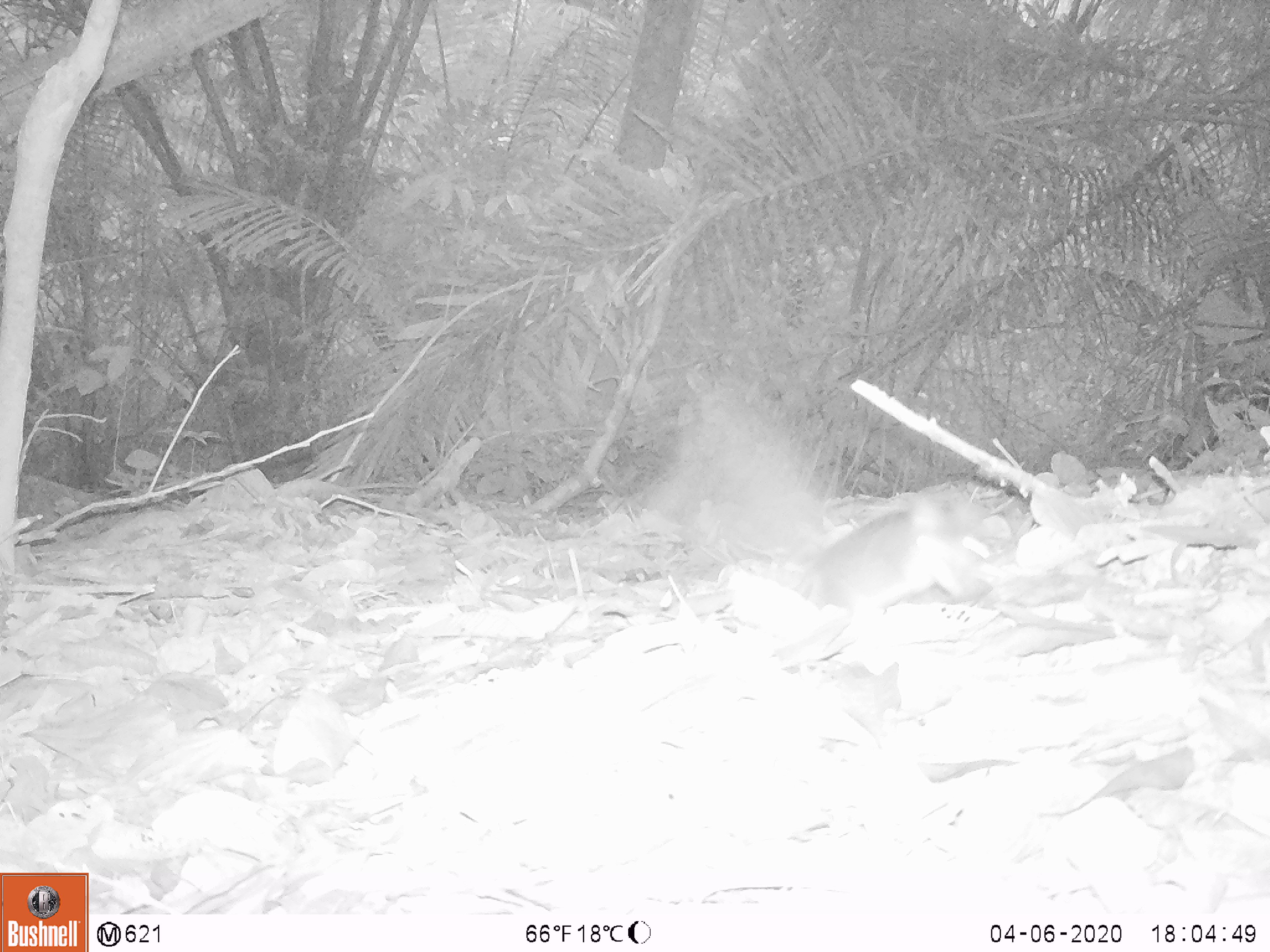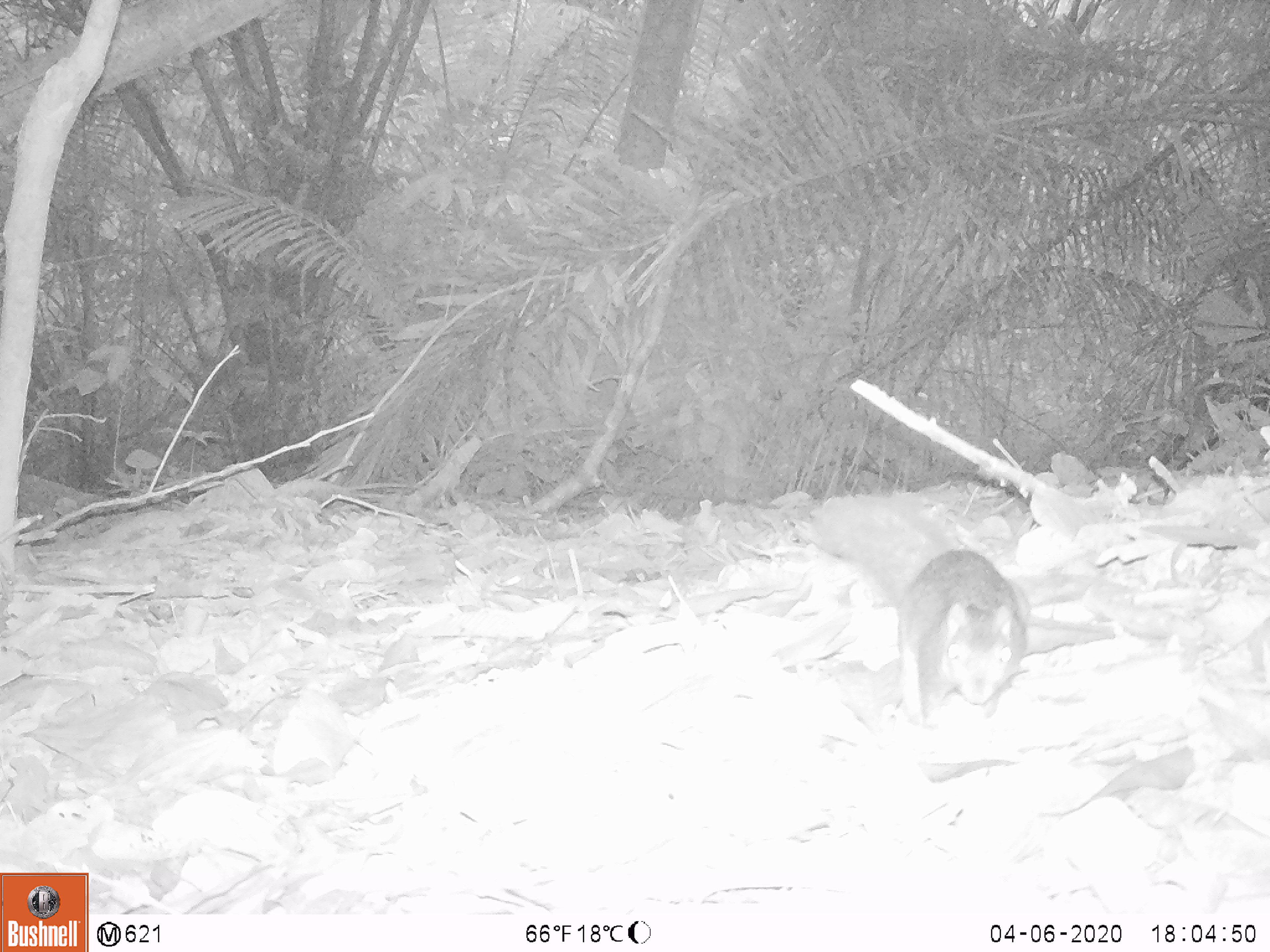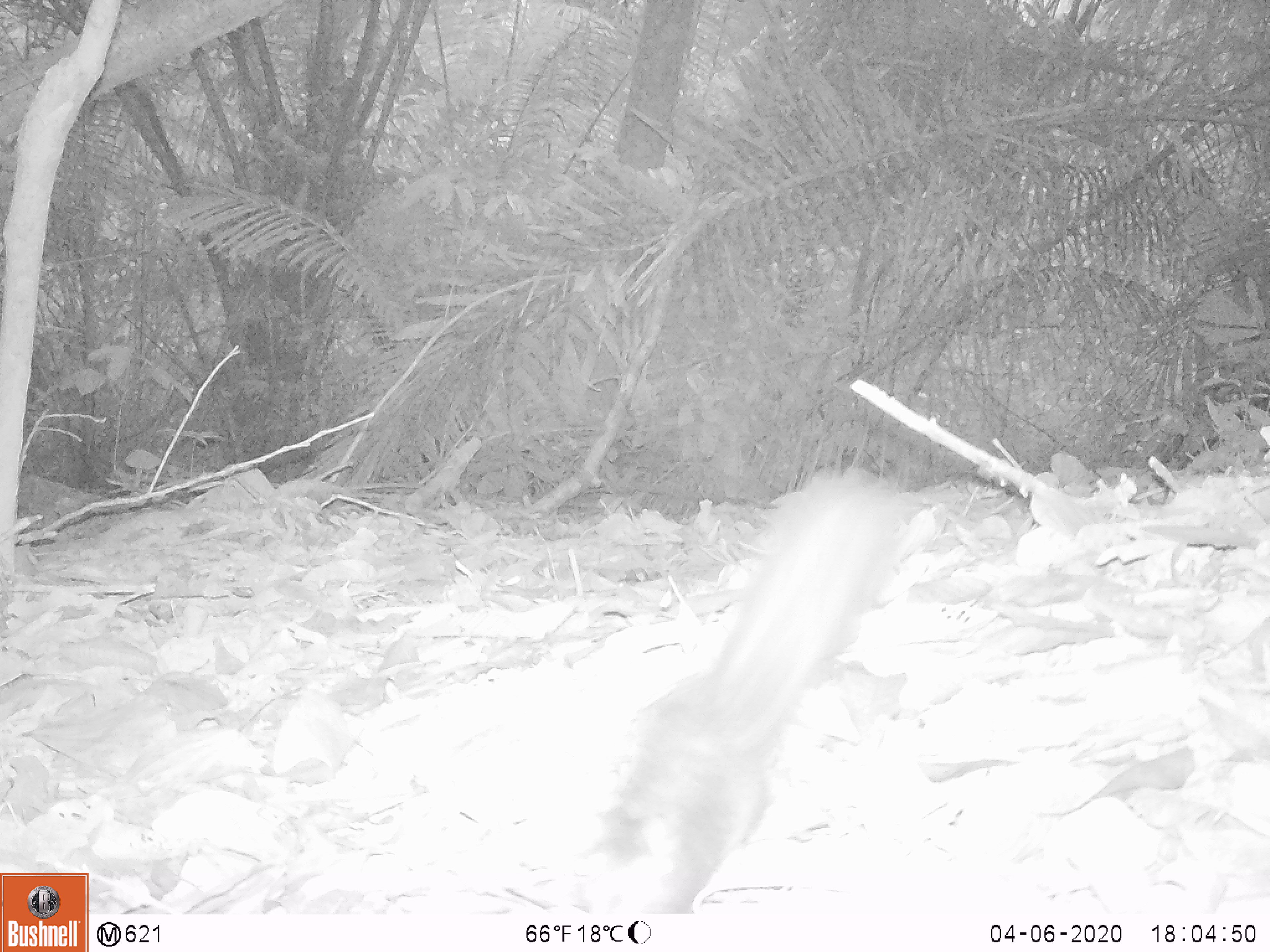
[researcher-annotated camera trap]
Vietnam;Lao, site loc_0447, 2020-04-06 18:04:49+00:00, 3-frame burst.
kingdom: Animalia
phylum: Chordata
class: Mammalia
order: Rodentia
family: Sciuridae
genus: Dremomys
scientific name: Dremomys rufigenis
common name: red-cheeked squirrel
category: red cheeked squirrel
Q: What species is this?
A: Red cheeked squirrel (red-cheeked squirrel) (Dremomys rufigenis).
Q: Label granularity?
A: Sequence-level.